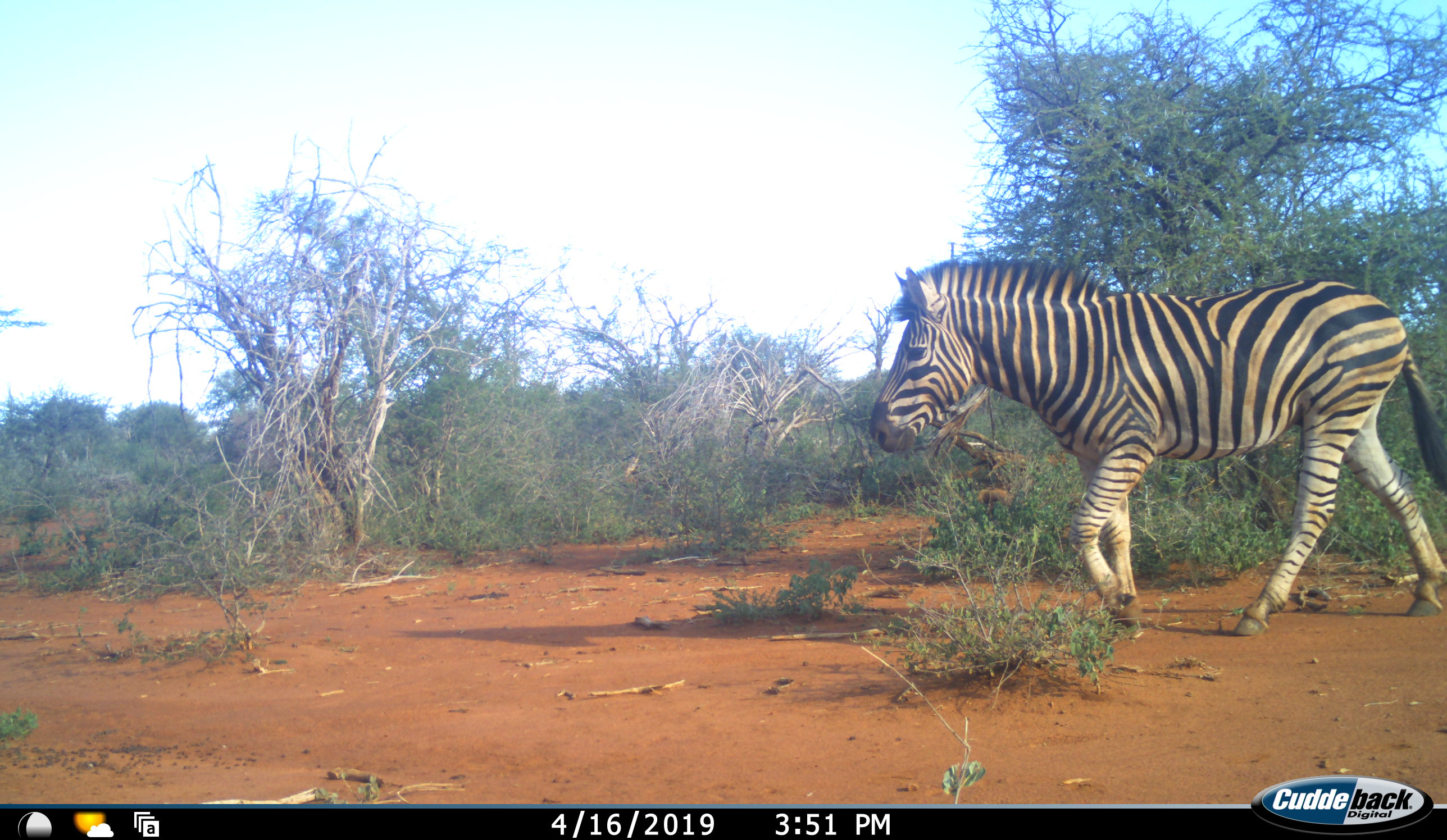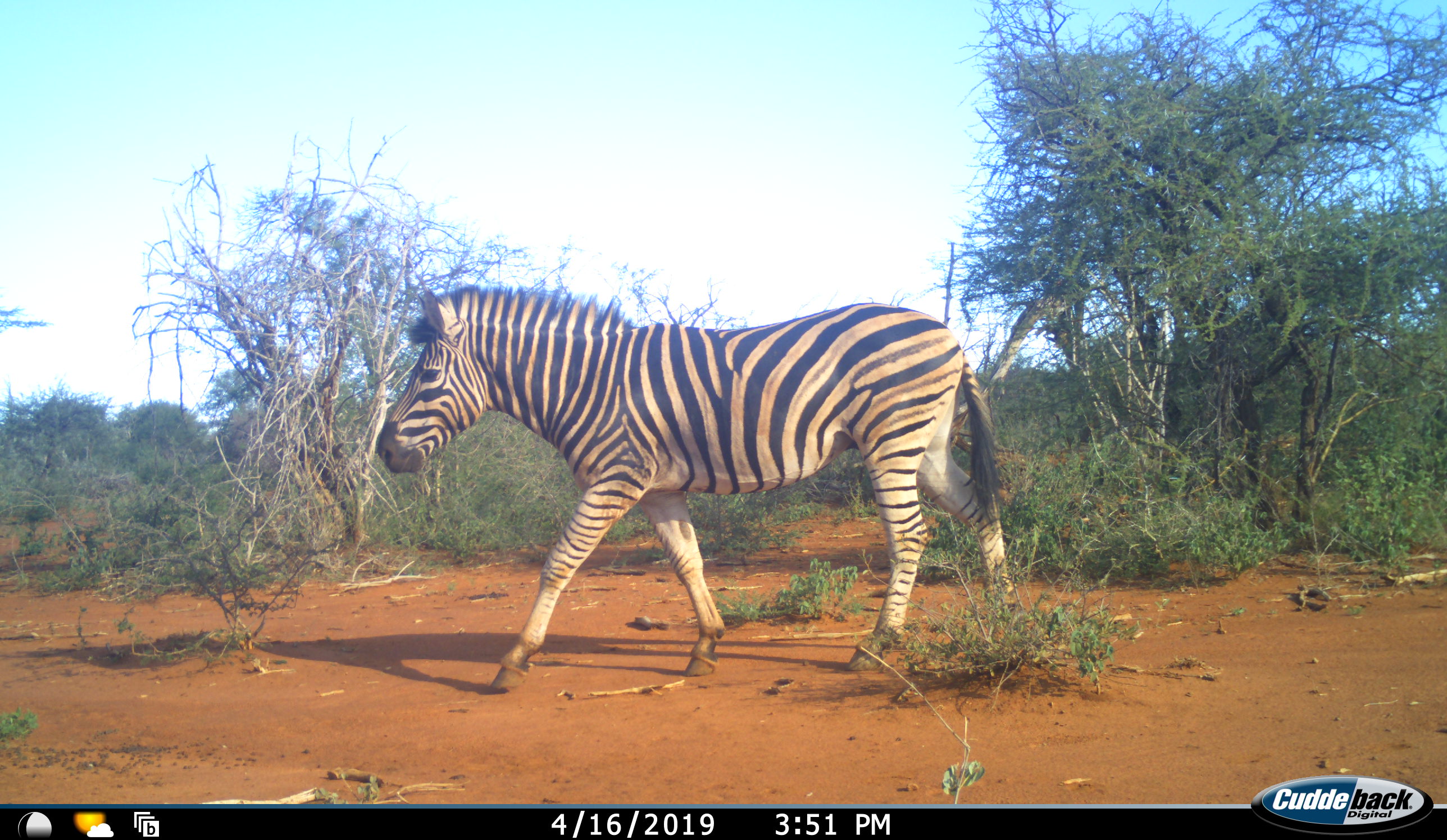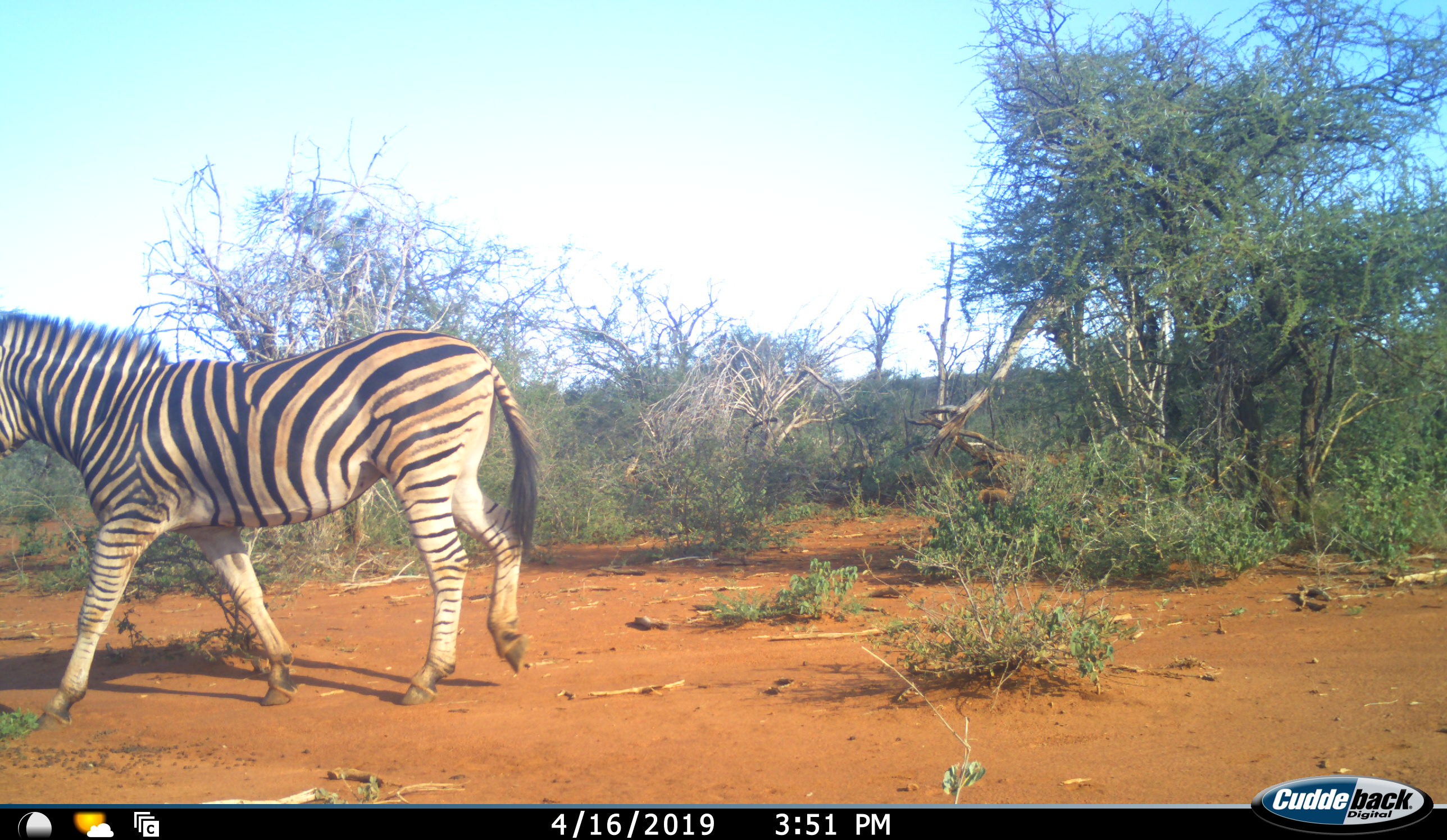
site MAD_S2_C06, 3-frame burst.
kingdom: Animalia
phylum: Chordata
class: Mammalia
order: Perissodactyla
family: Equidae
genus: Equus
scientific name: Equus quagga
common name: plains zebra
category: zebraplains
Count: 1.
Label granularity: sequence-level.